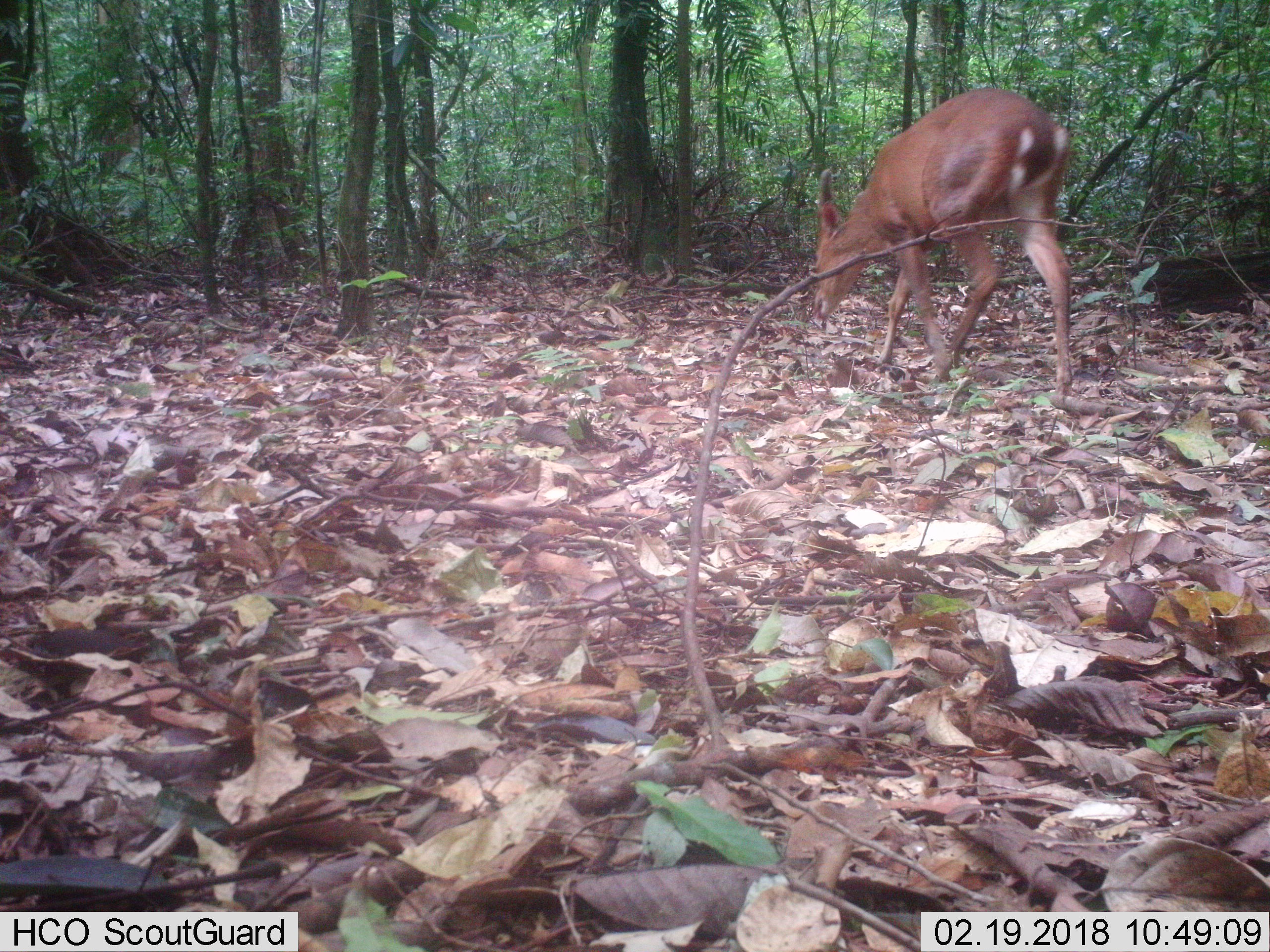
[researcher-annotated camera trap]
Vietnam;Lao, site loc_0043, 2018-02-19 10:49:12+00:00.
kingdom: Animalia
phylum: Chordata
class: Mammalia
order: Artiodactyla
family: Cervidae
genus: Muntiacus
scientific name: Muntiacus vuquangensis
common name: large-antlered muntjac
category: large antlered muntjac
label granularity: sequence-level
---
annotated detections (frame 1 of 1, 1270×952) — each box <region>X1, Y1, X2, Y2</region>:
large antlered muntjac: <region>811, 87, 1074, 397</region>